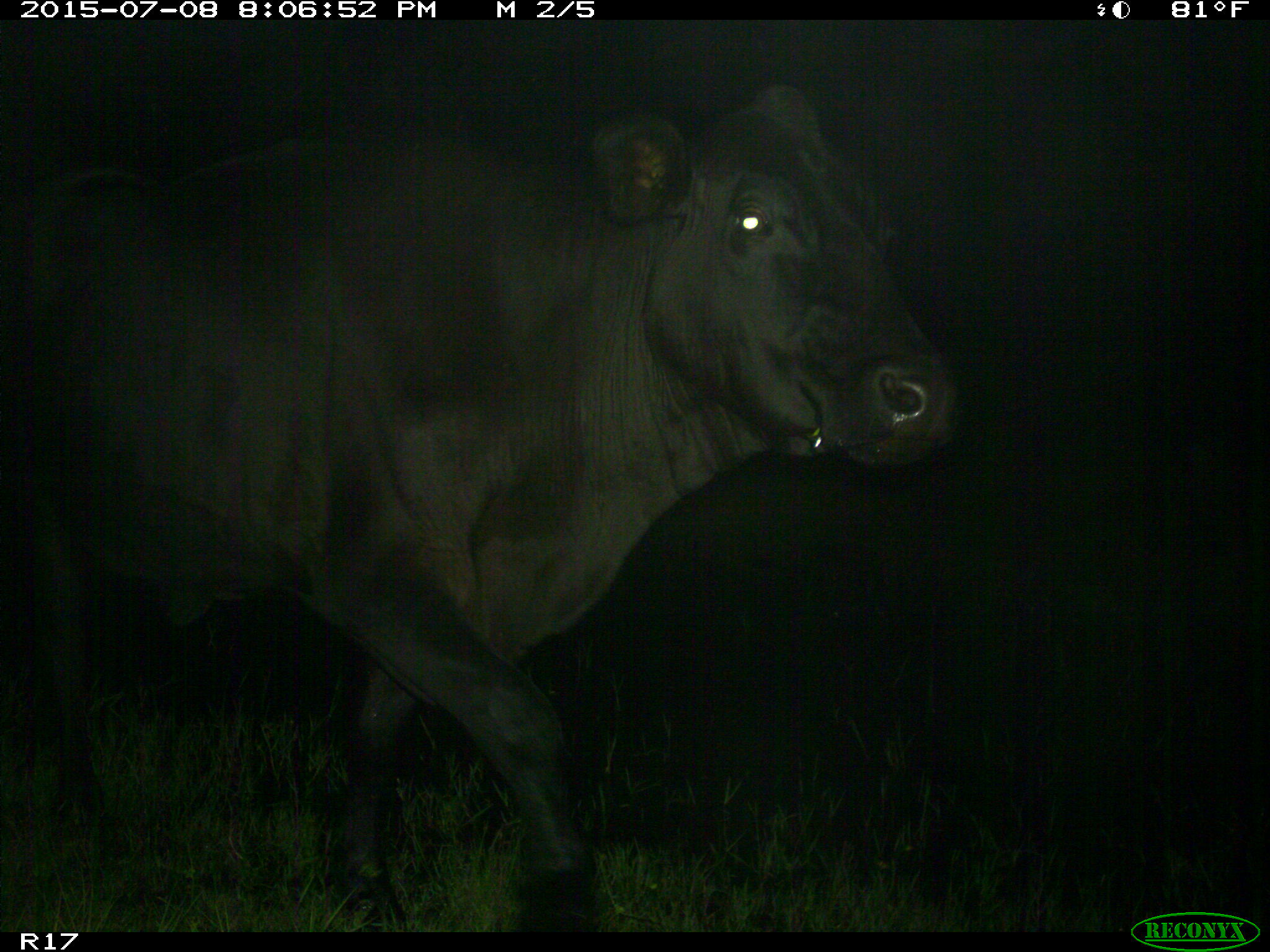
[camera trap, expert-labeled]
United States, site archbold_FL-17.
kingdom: Animalia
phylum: Chordata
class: Mammalia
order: Artiodactyla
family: Bovidae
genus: Bos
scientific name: Bos taurus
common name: domestic cow